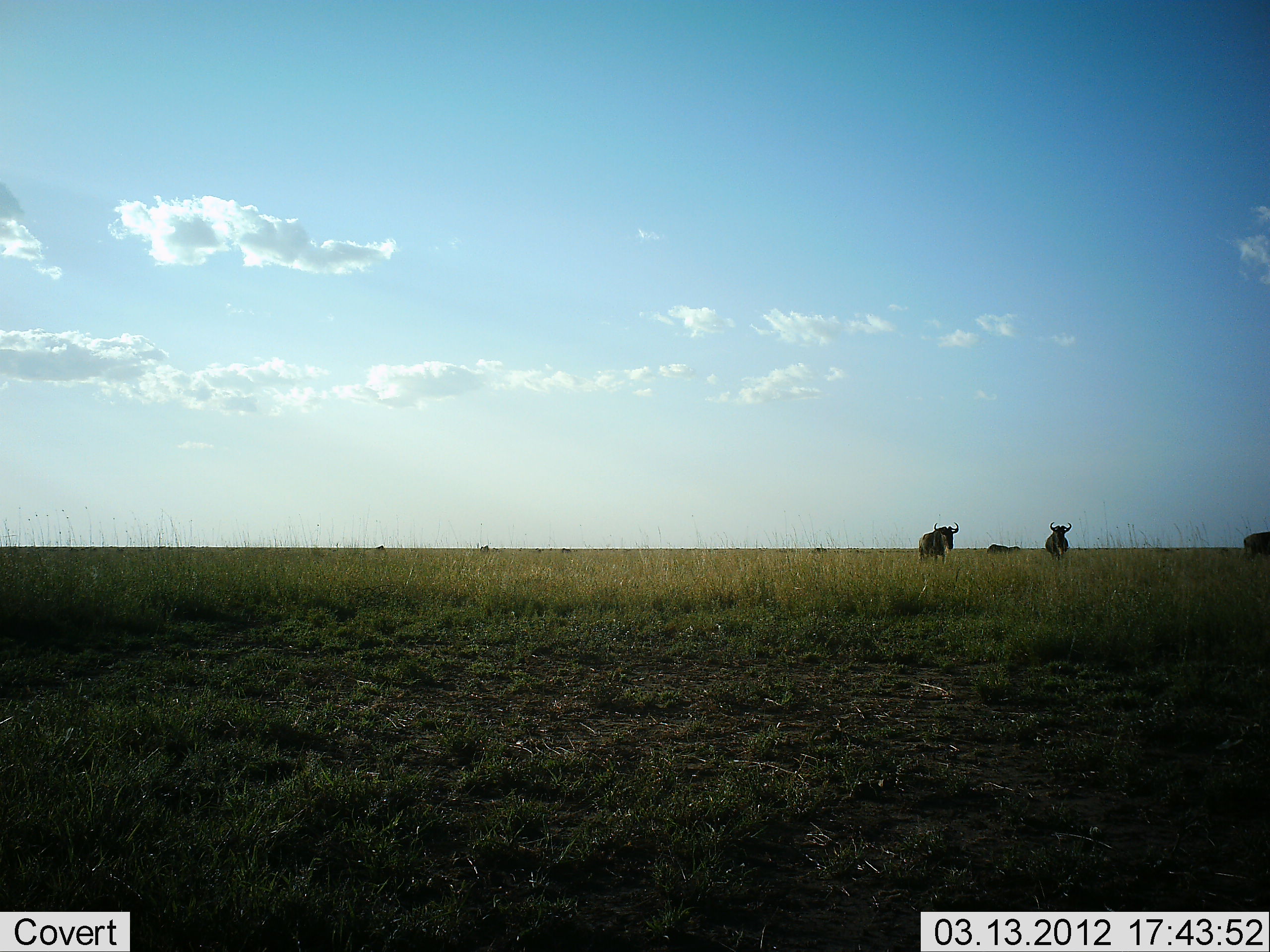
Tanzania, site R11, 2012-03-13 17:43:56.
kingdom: Animalia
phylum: Chordata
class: Mammalia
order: Artiodactyla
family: Bovidae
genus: Connochaetes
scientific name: Connochaetes taurinus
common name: blue wildebeest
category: wildebeest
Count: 4.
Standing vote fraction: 79%.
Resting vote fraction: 14%.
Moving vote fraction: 21%.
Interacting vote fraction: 0%.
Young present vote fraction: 0%.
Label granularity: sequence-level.